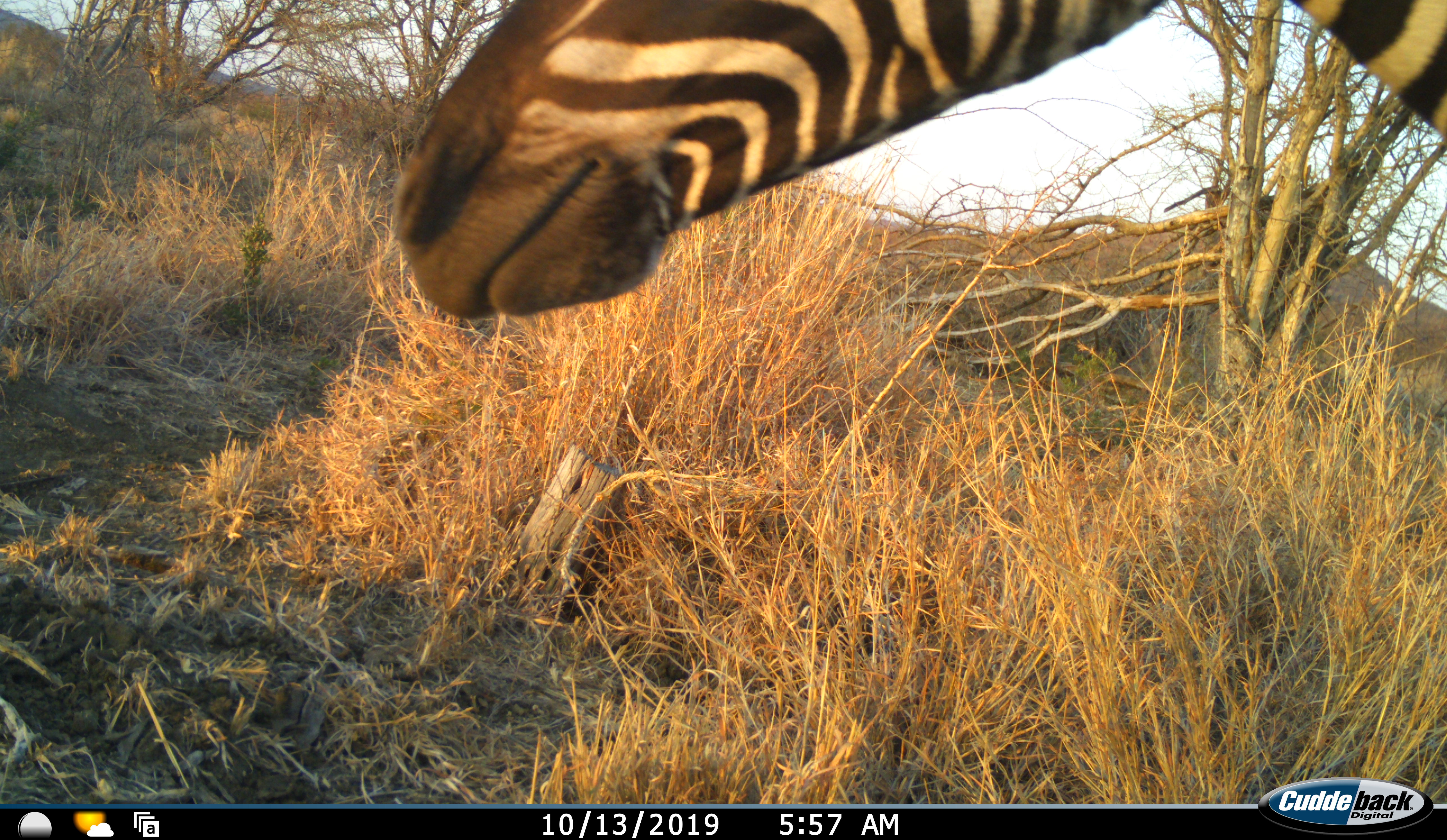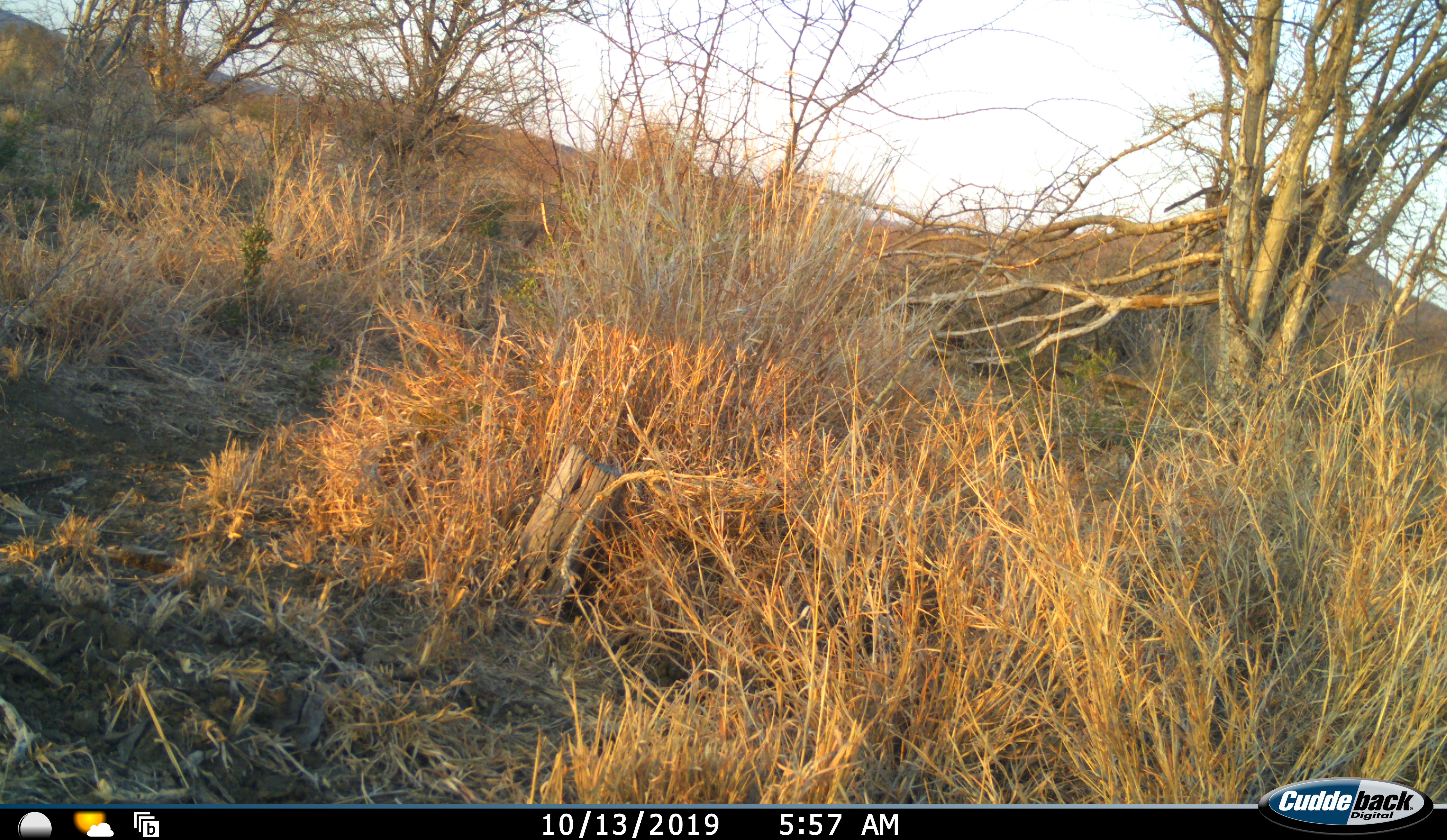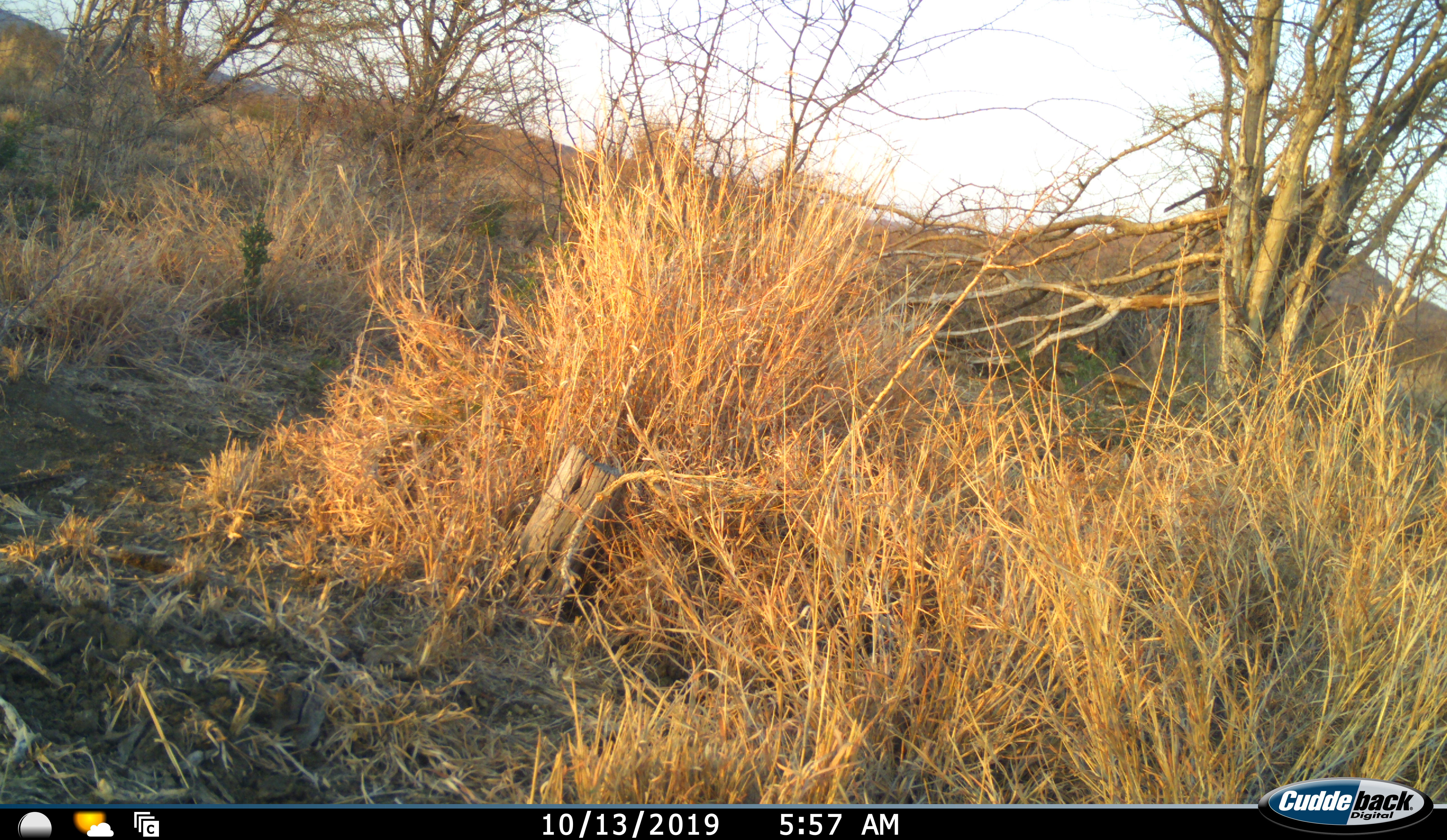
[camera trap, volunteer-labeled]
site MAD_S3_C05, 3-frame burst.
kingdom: Animalia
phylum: Chordata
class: Mammalia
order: Perissodactyla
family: Equidae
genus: Equus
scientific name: Equus quagga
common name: plains zebra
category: zebraplains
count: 1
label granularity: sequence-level